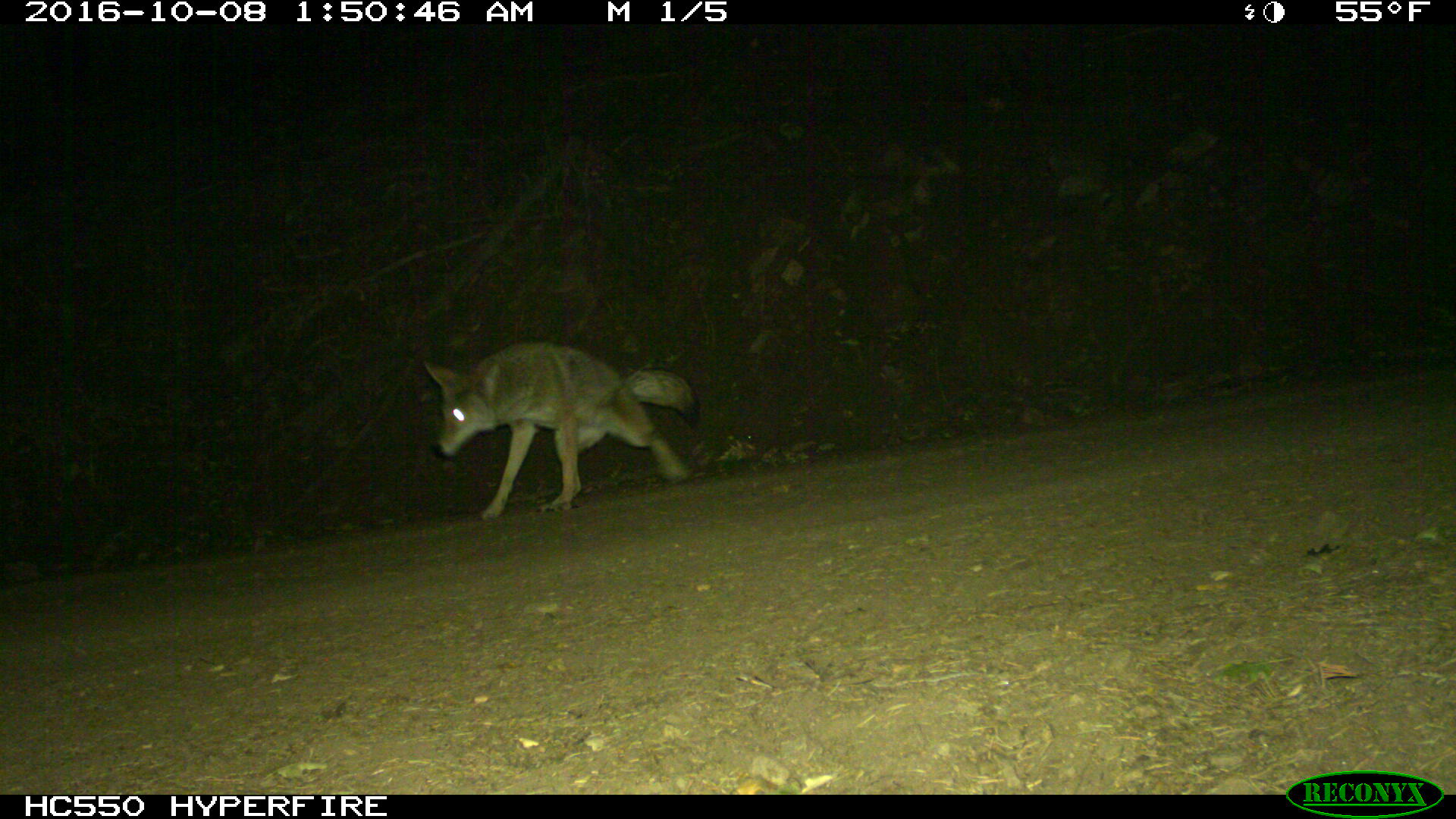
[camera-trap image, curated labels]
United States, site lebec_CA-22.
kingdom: Animalia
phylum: Chordata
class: Mammalia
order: Carnivora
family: Canidae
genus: Canis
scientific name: Canis latrans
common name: coyote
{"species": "Canis latrans (coyote)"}